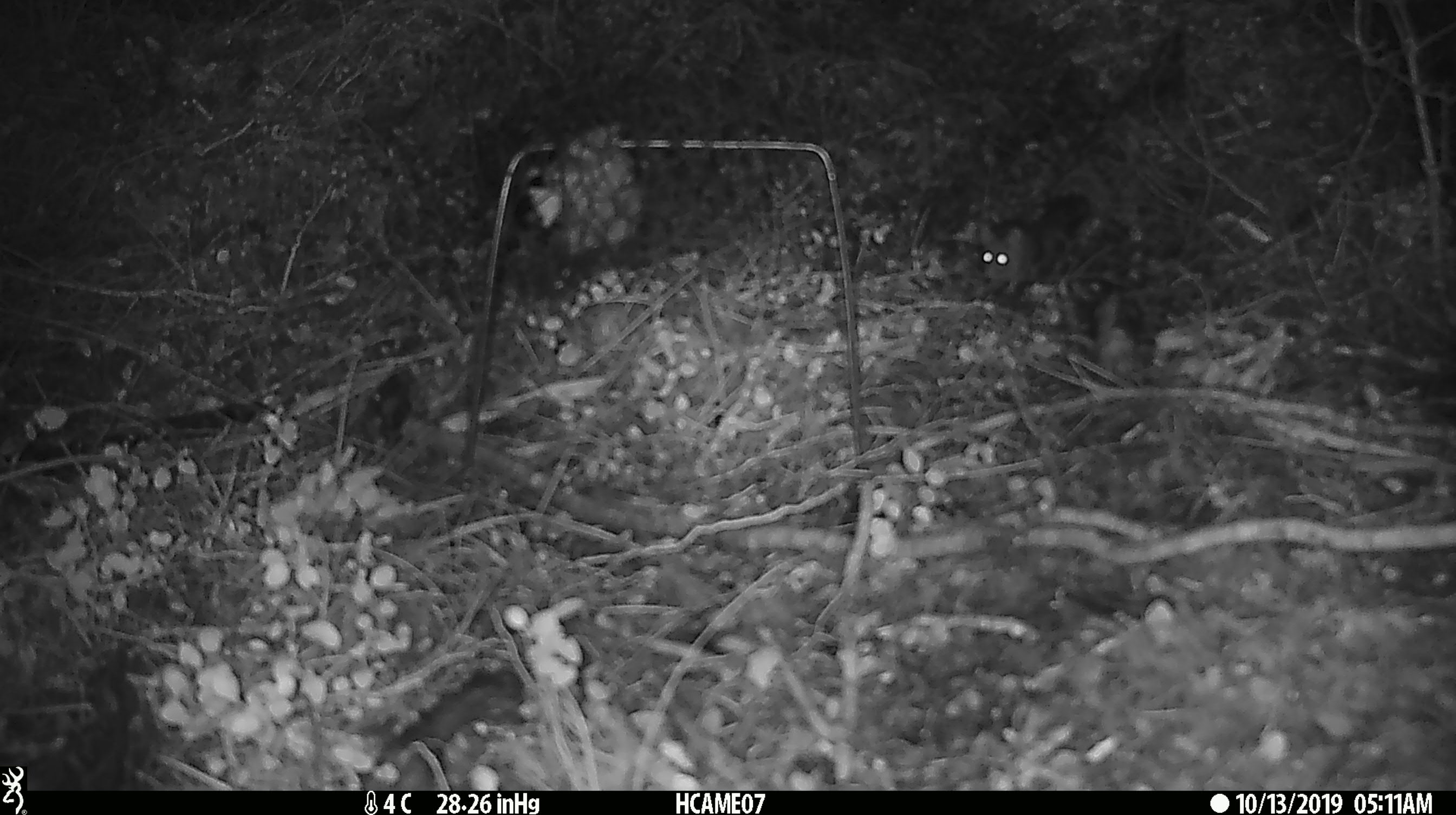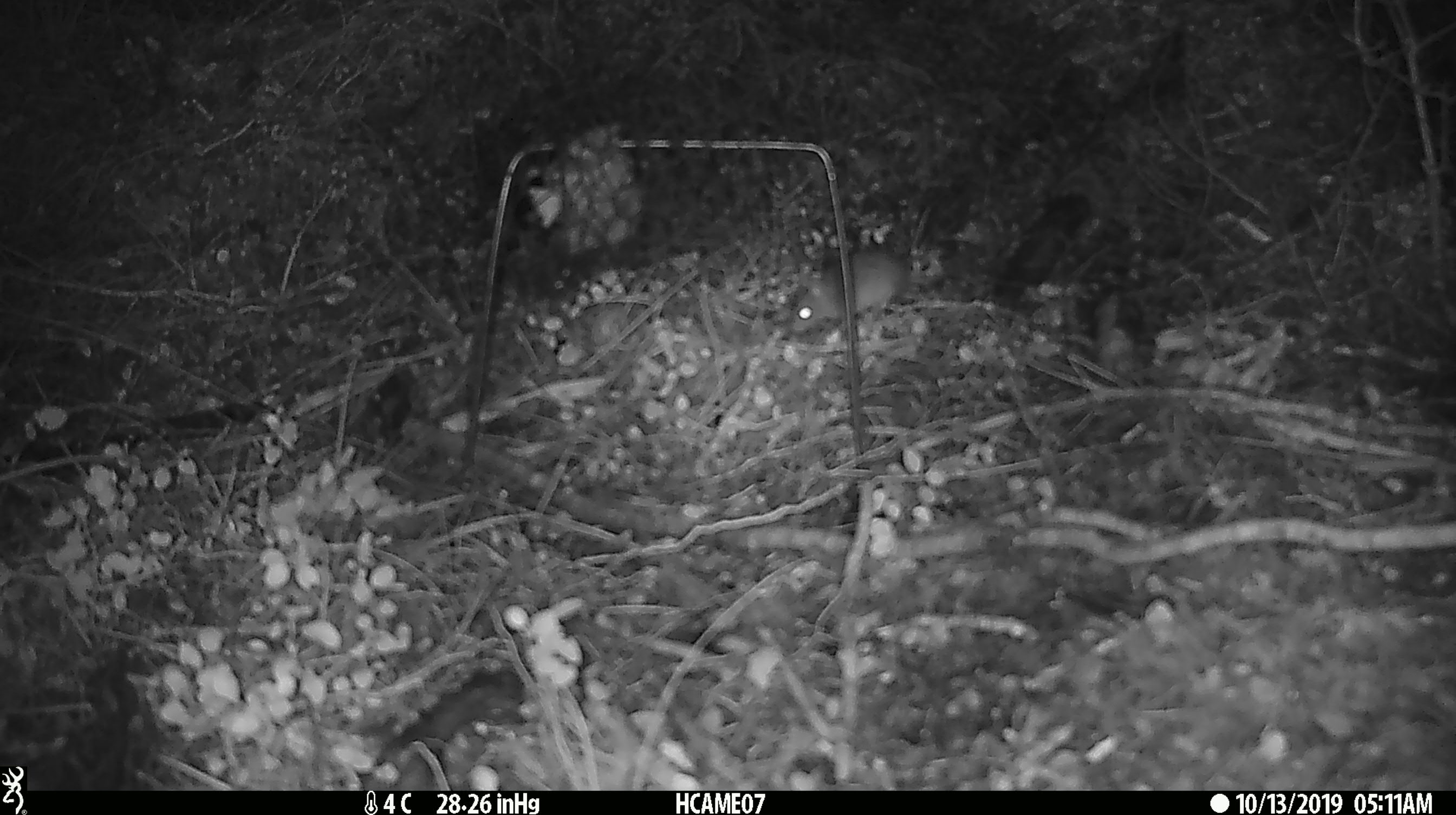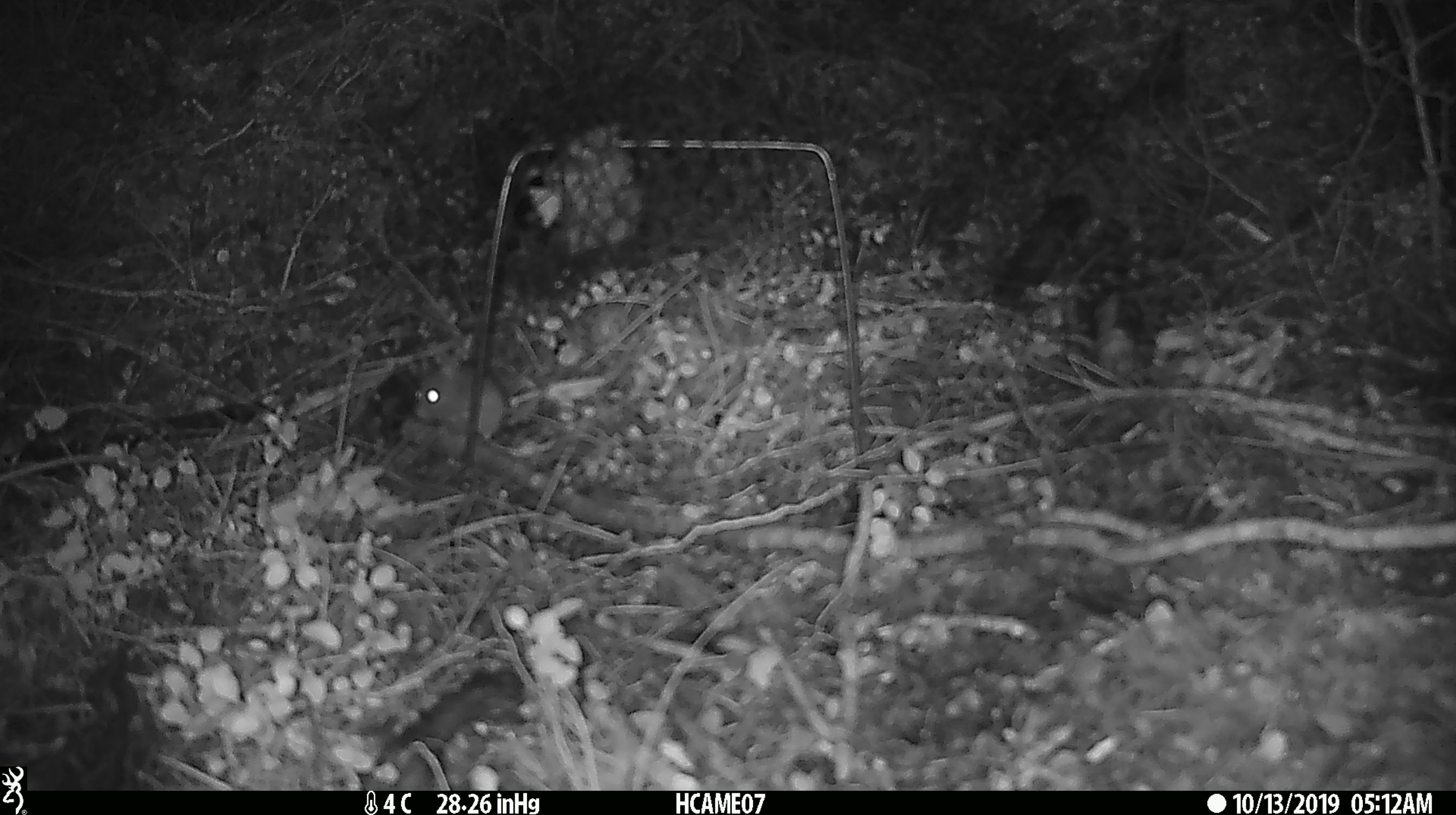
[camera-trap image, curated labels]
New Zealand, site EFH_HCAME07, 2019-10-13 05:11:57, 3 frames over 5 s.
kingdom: Animalia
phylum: Chordata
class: Mammalia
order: Rodentia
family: Muridae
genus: Mus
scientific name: Mus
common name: mouse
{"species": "mouse (Mus)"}